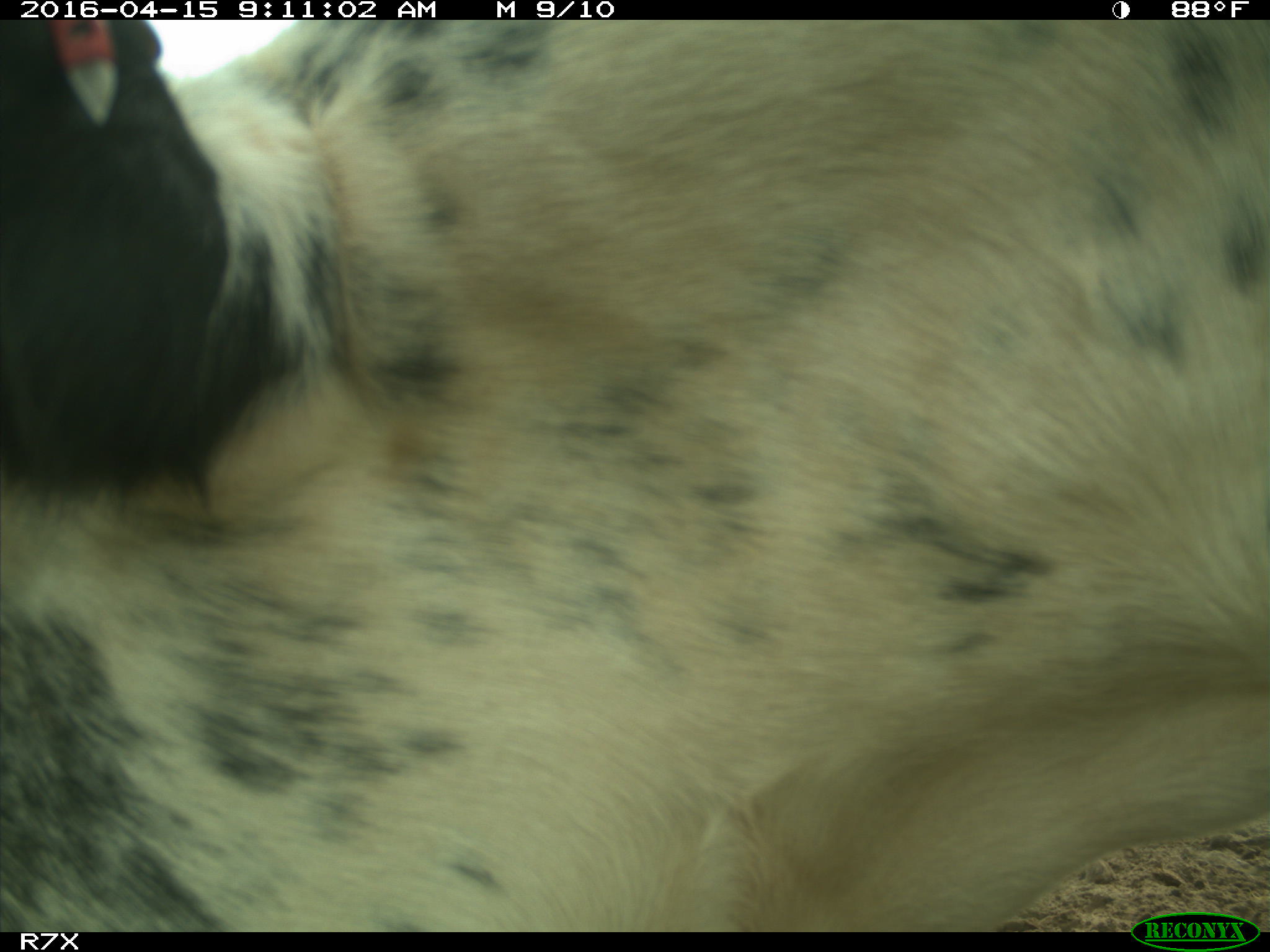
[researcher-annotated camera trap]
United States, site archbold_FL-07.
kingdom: Animalia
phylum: Chordata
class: Mammalia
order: Artiodactyla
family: Bovidae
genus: Bos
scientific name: Bos taurus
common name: domestic cow